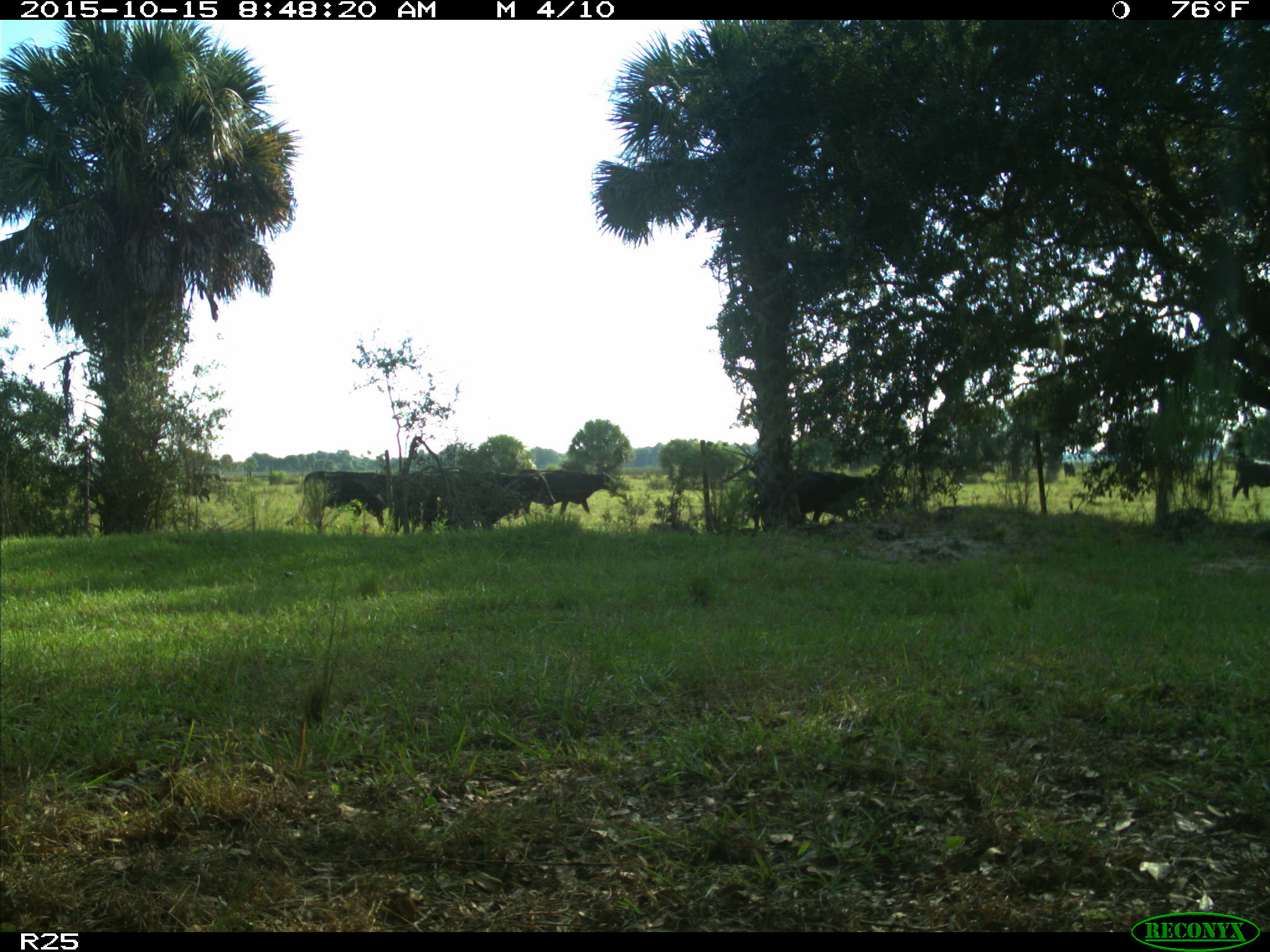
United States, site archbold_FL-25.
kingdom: Animalia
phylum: Chordata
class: Mammalia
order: Artiodactyla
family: Bovidae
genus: Bos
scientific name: Bos taurus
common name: domestic cow